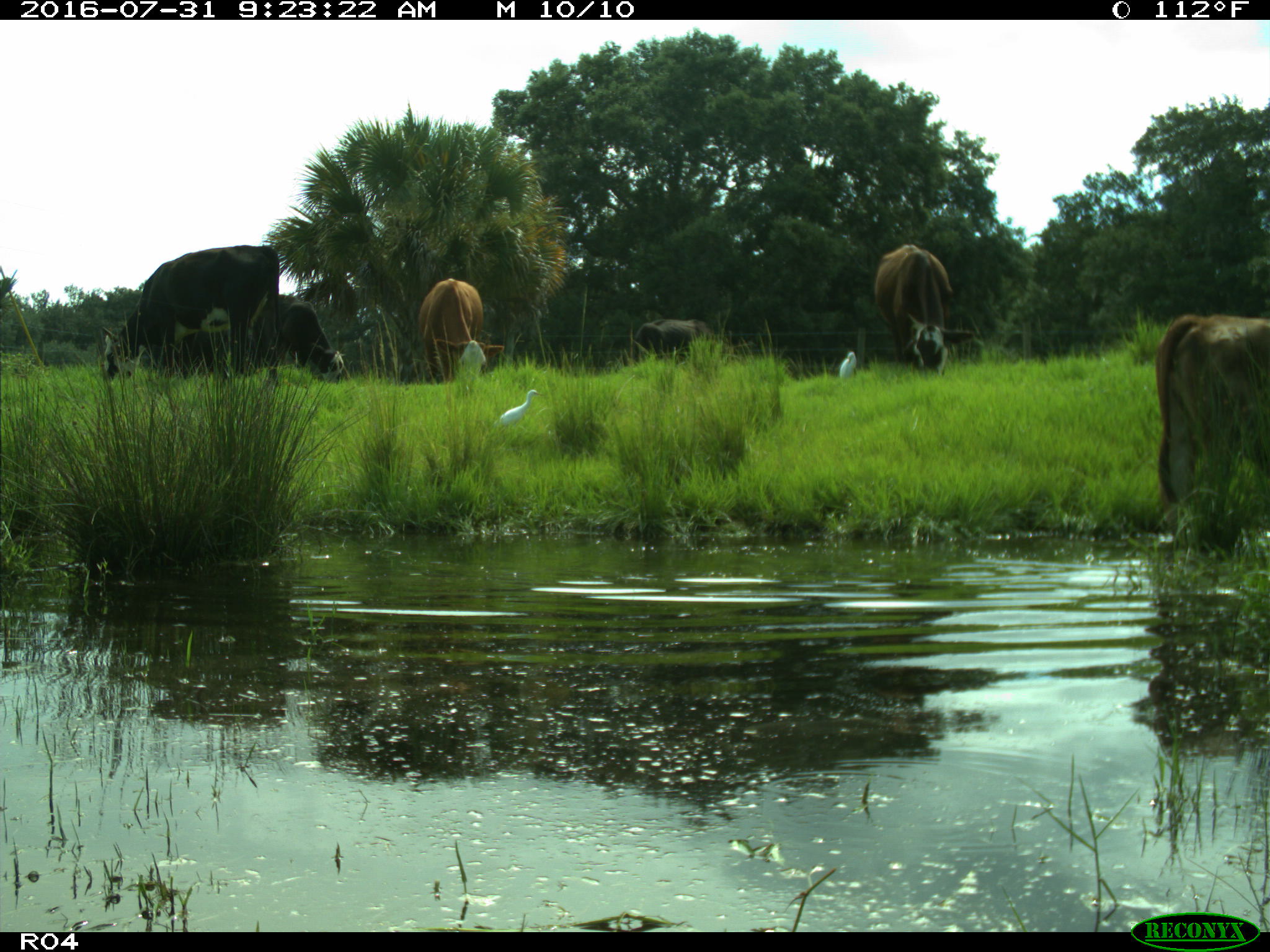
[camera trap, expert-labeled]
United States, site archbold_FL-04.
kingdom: Animalia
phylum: Chordata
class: Mammalia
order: Artiodactyla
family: Bovidae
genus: Bos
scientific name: Bos taurus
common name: domestic cow